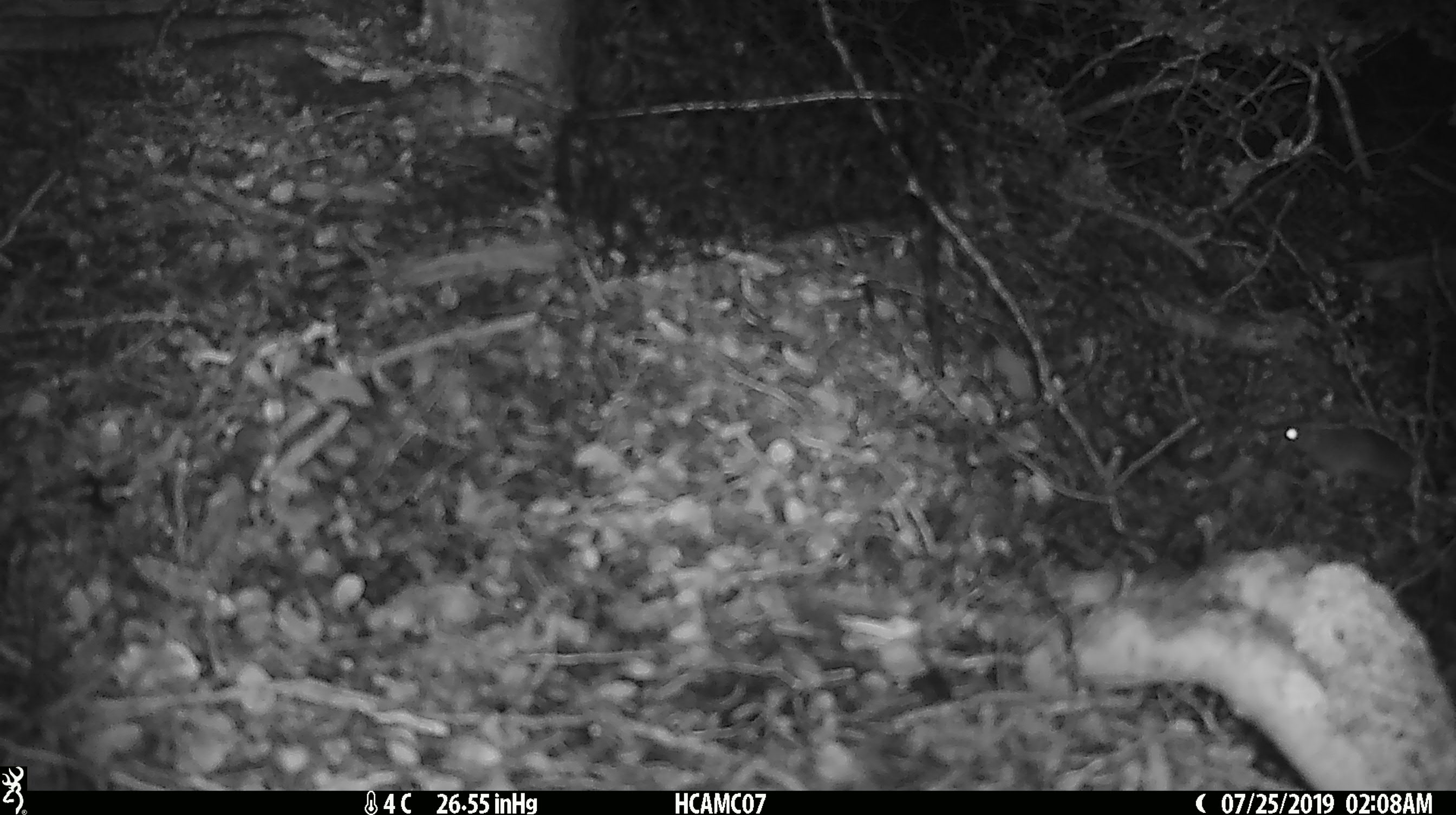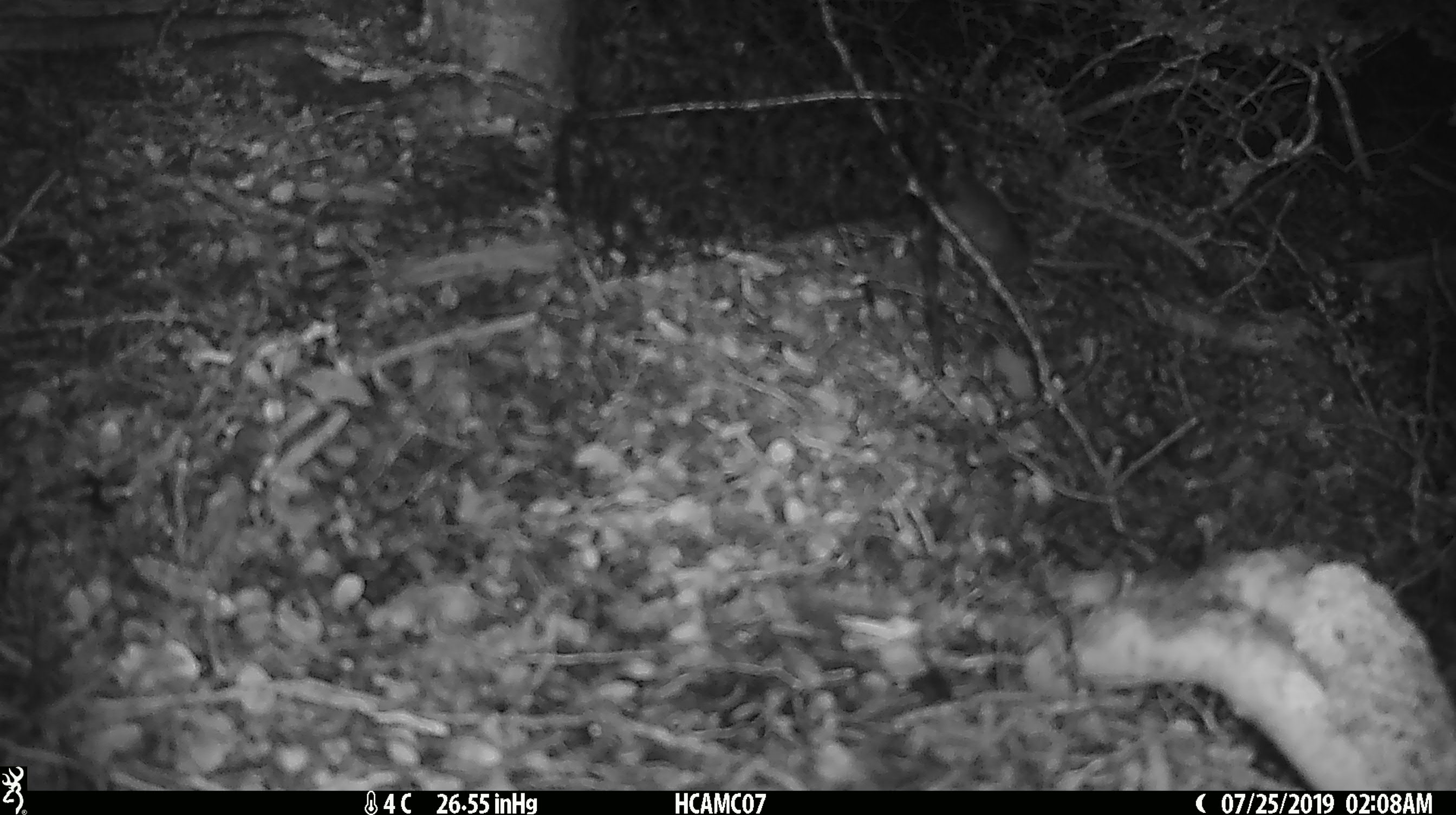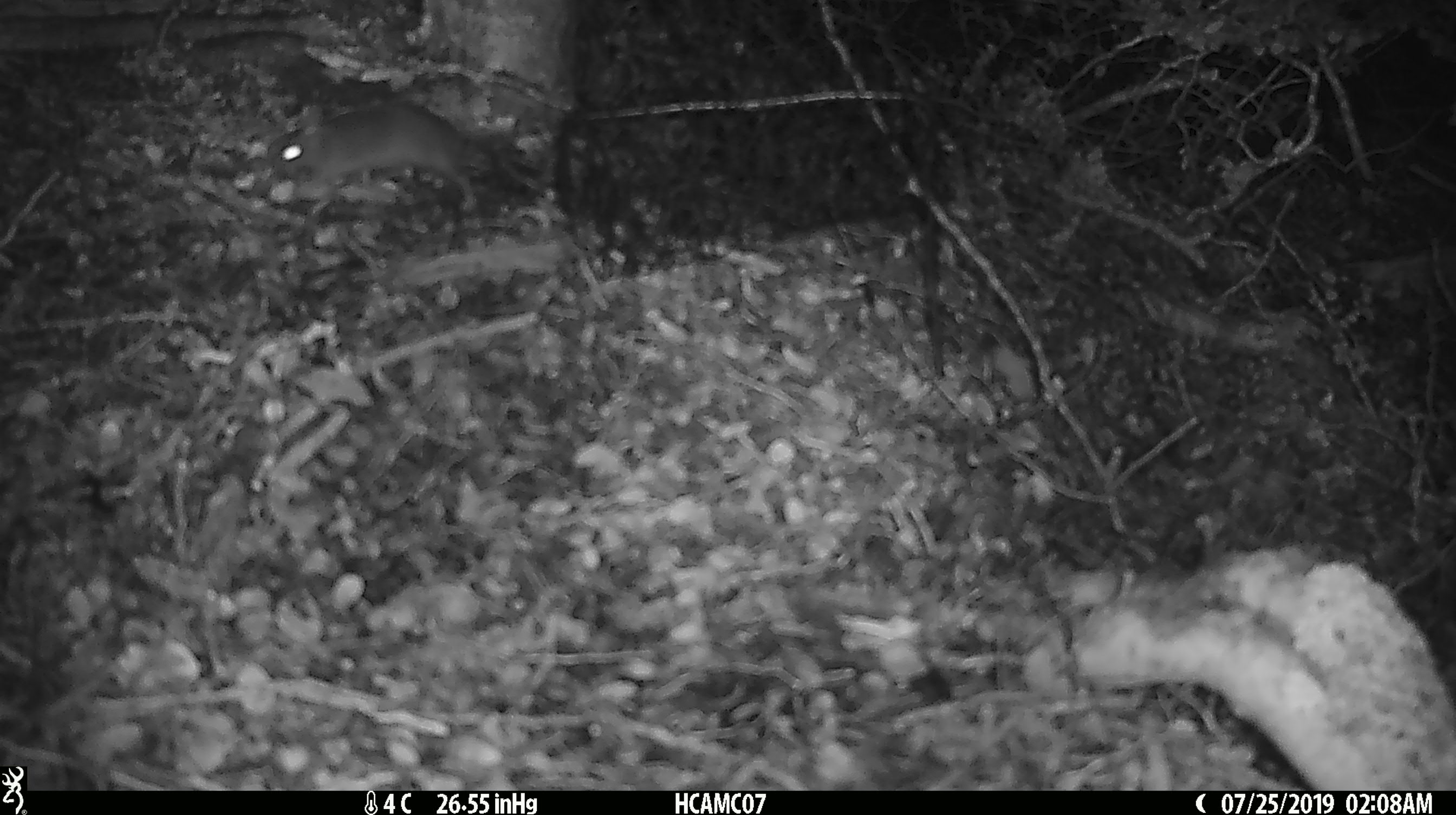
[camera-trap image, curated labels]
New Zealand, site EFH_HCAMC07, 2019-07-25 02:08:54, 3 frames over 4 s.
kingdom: Animalia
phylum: Chordata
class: Mammalia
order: Rodentia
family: Muridae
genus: Mus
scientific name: Mus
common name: mouse